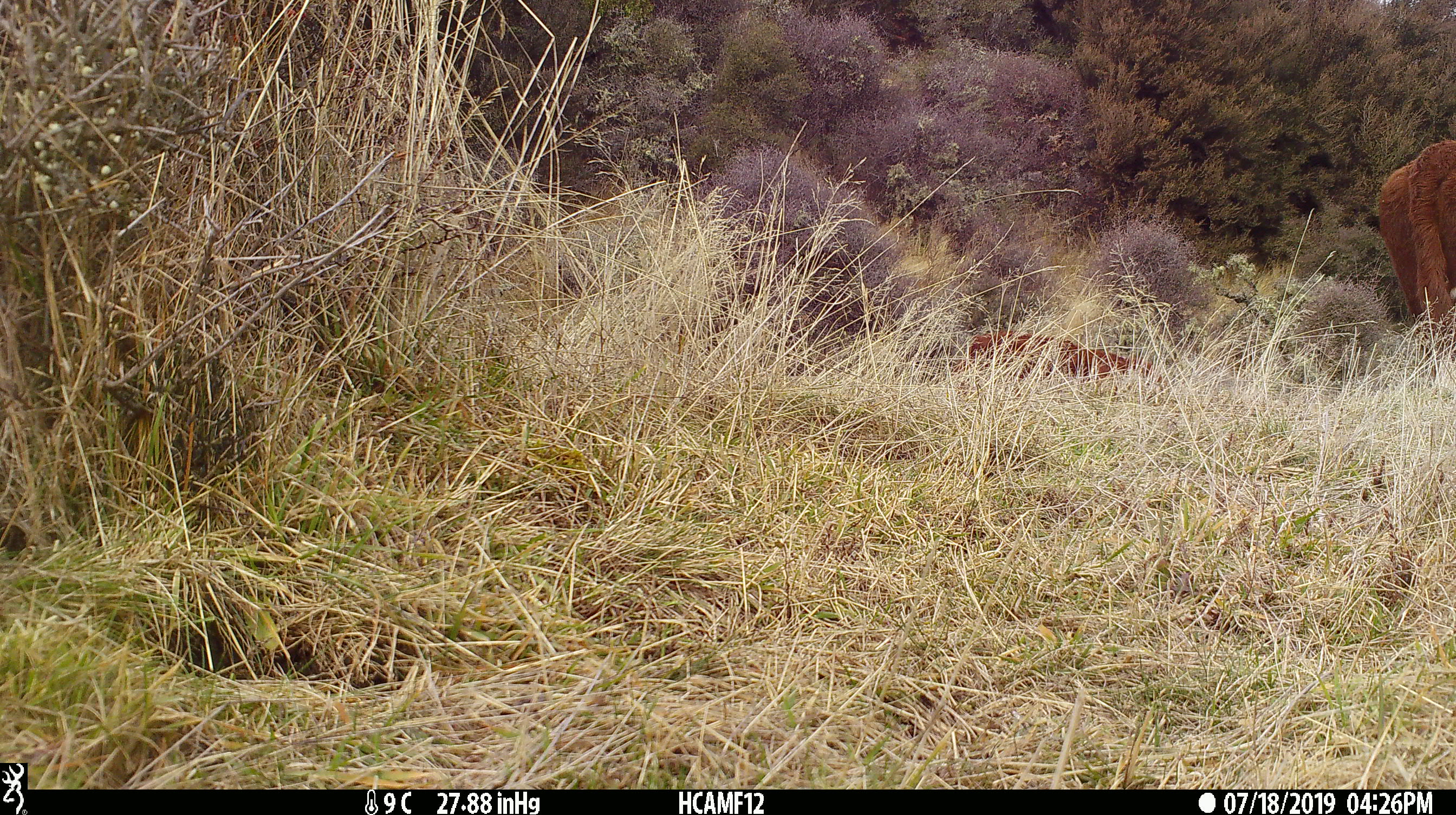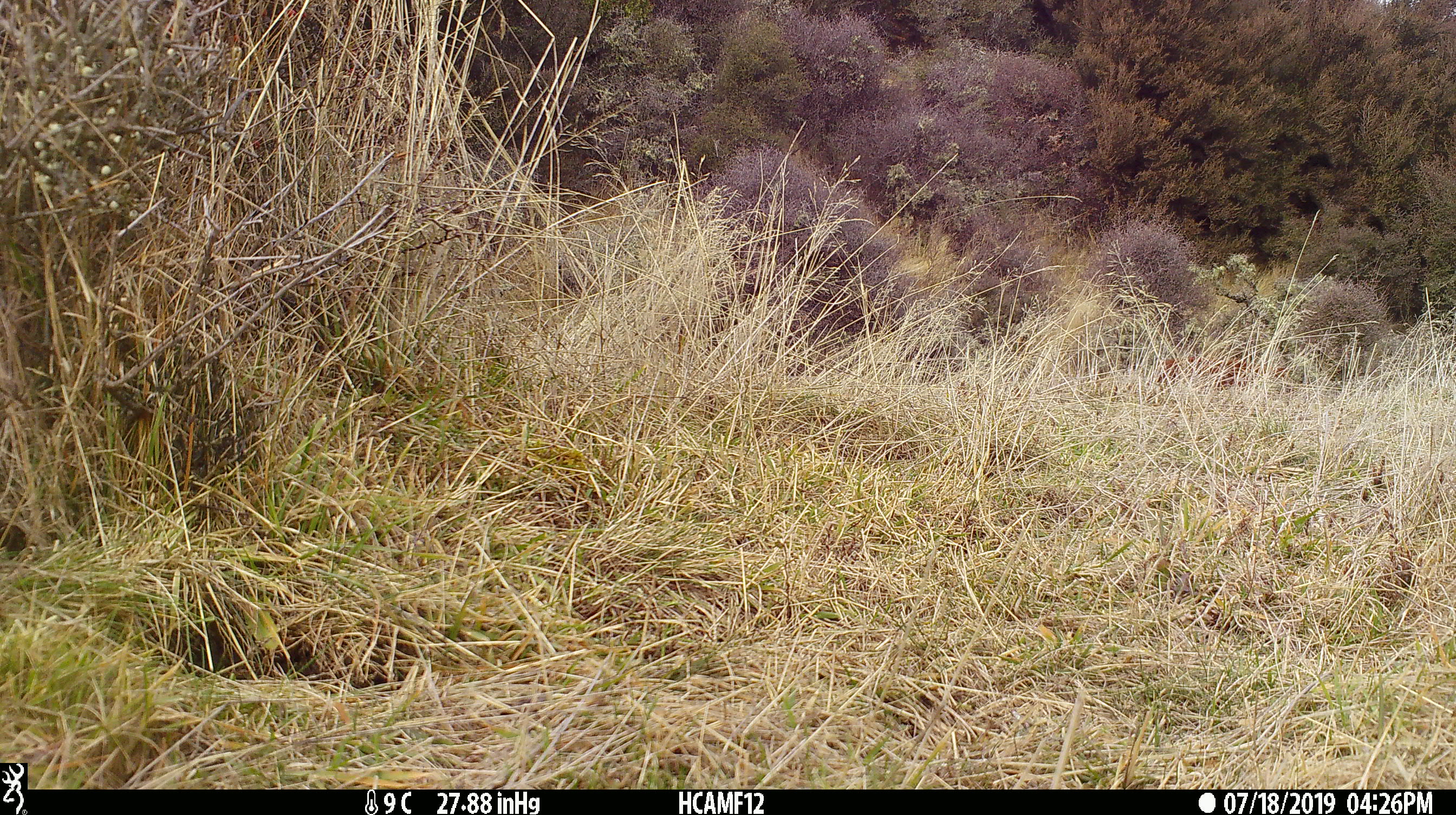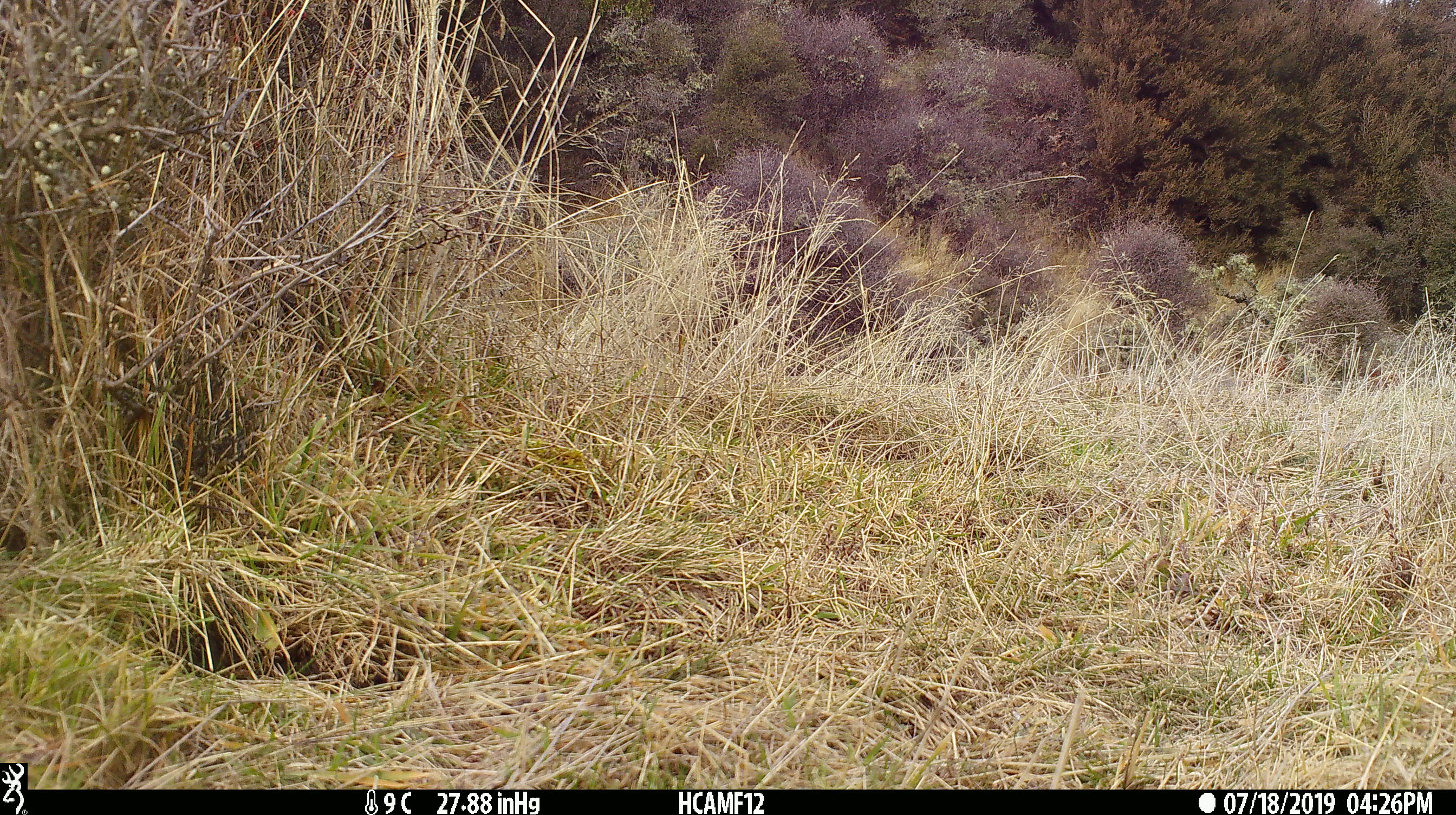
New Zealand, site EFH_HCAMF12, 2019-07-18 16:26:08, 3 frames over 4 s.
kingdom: Animalia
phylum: Chordata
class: Mammalia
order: Artiodactyla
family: Bovidae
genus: Bos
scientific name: Bos taurus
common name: domestic cow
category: cow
Cow (domestic cow) (Bos taurus).